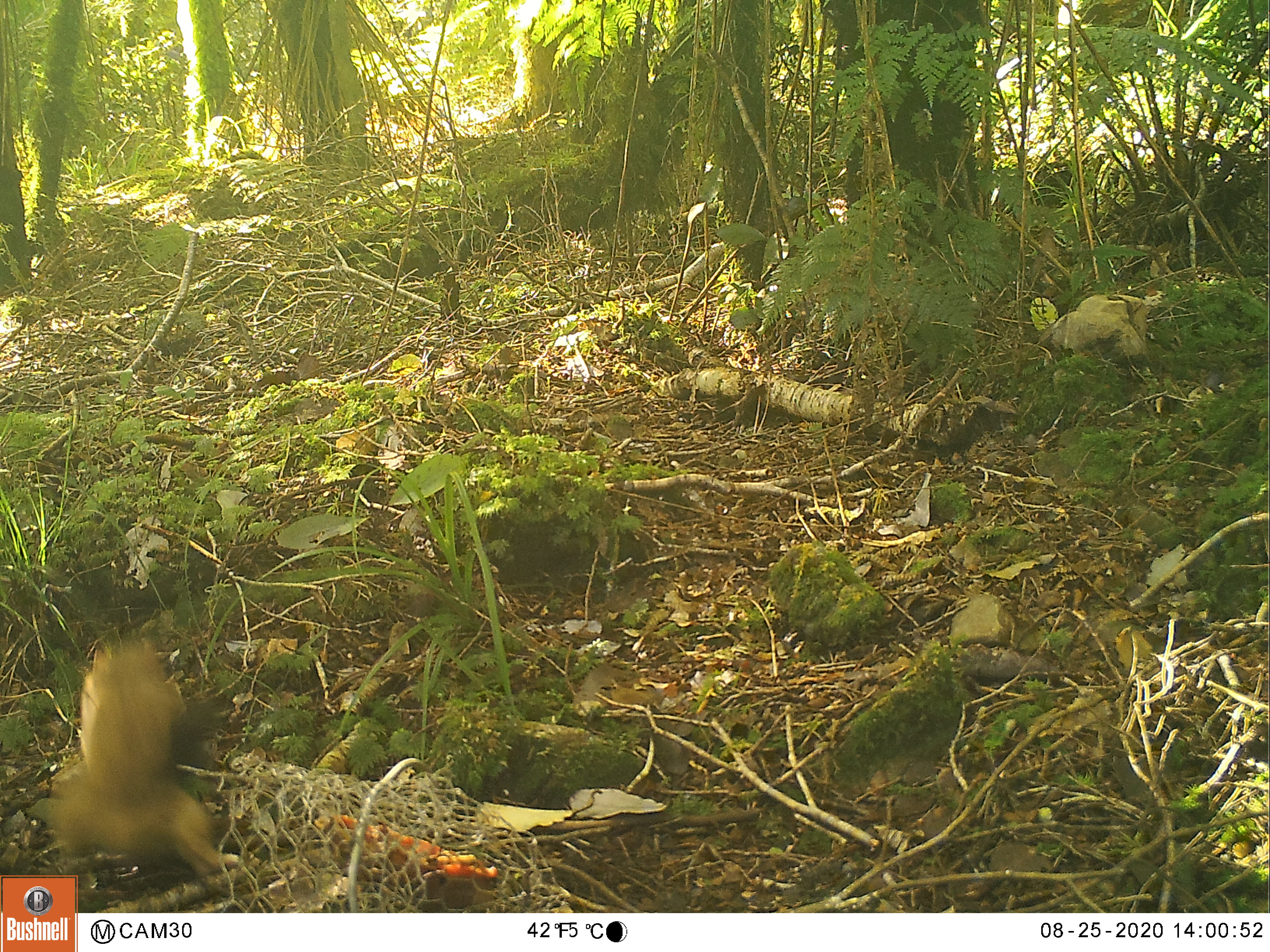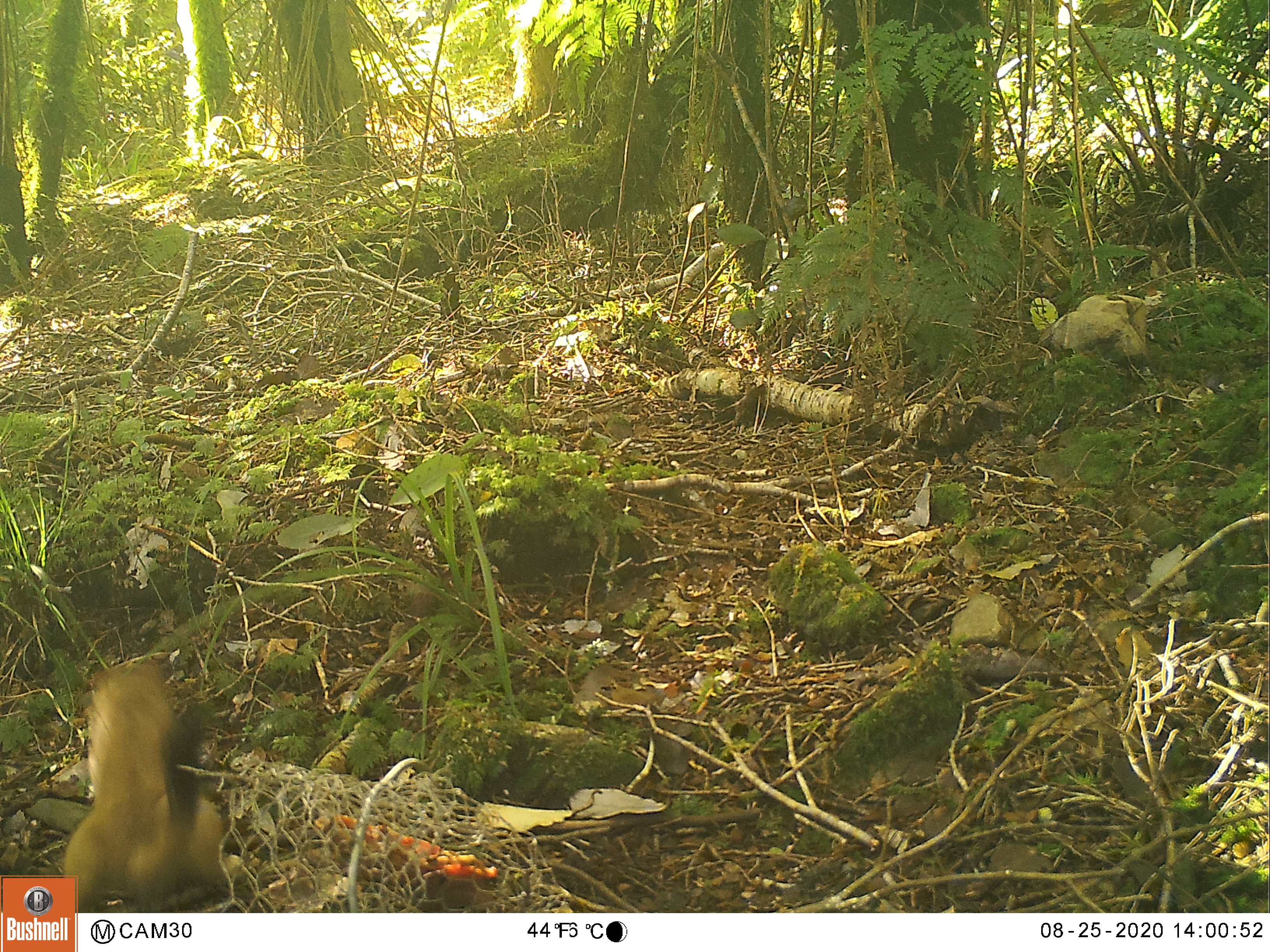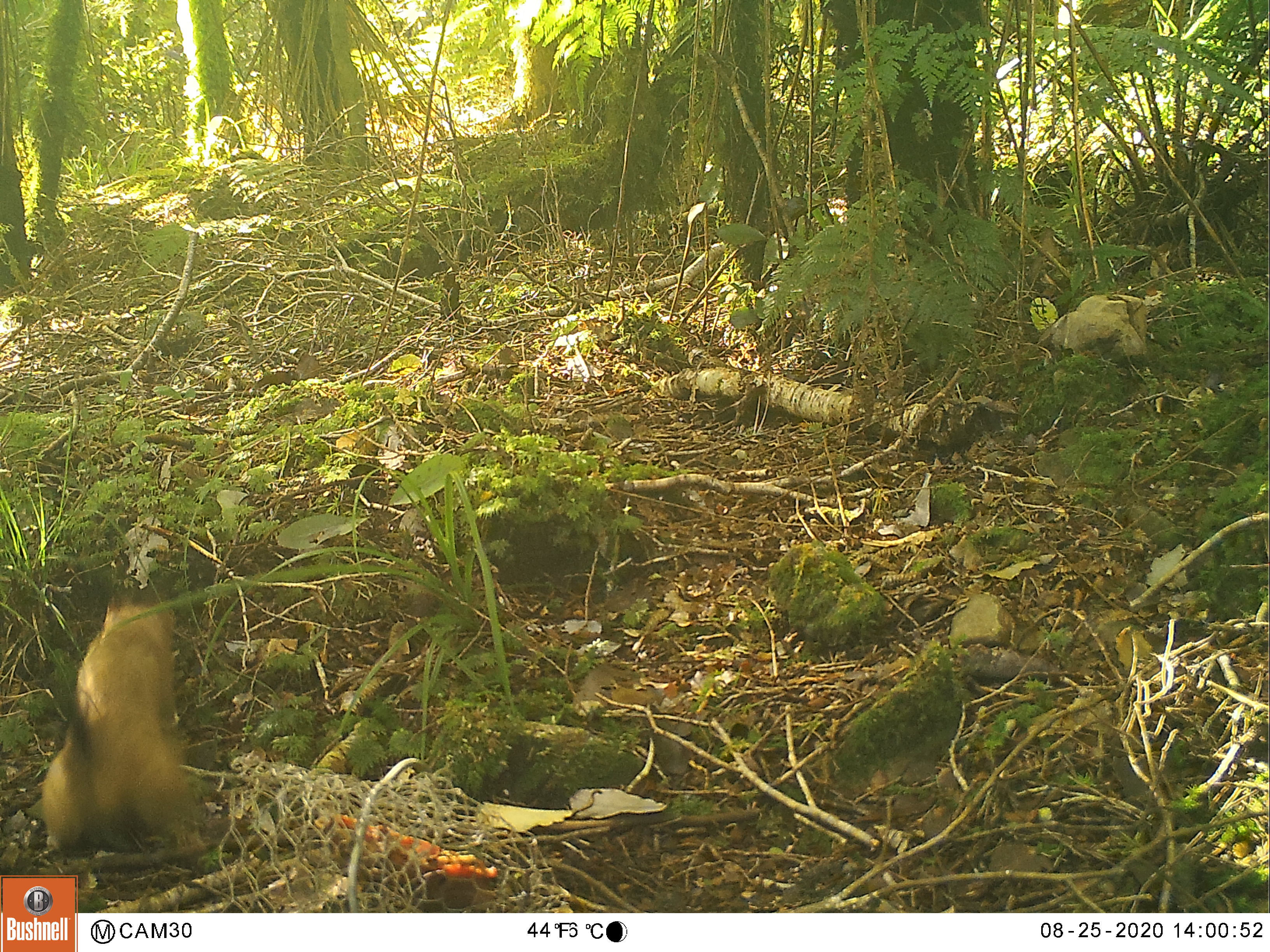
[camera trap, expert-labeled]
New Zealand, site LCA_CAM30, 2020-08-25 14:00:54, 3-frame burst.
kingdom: Animalia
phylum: Chordata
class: Mammalia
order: Carnivora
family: Mustelidae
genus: Mustela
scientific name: Mustela erminea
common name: stoat